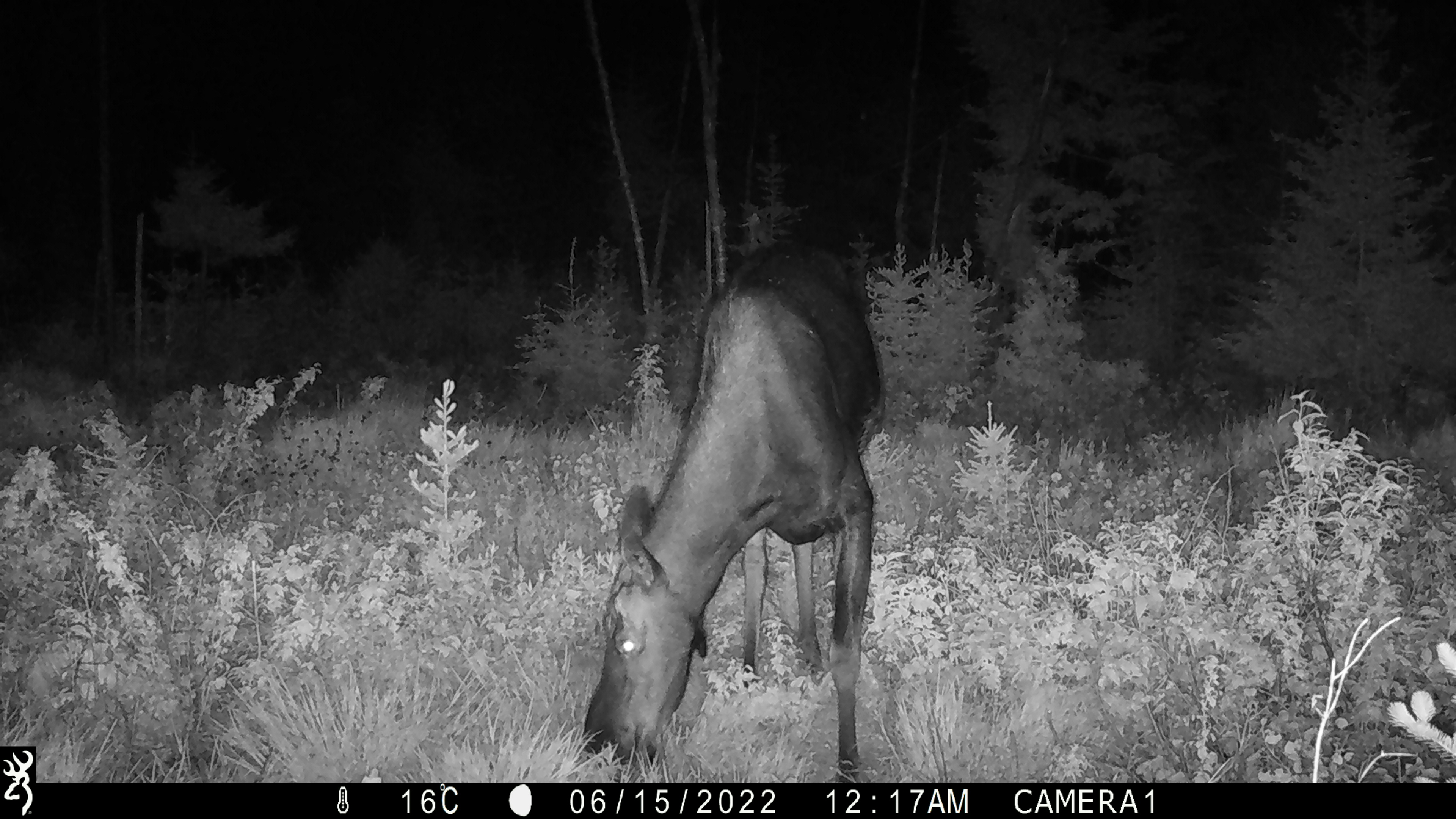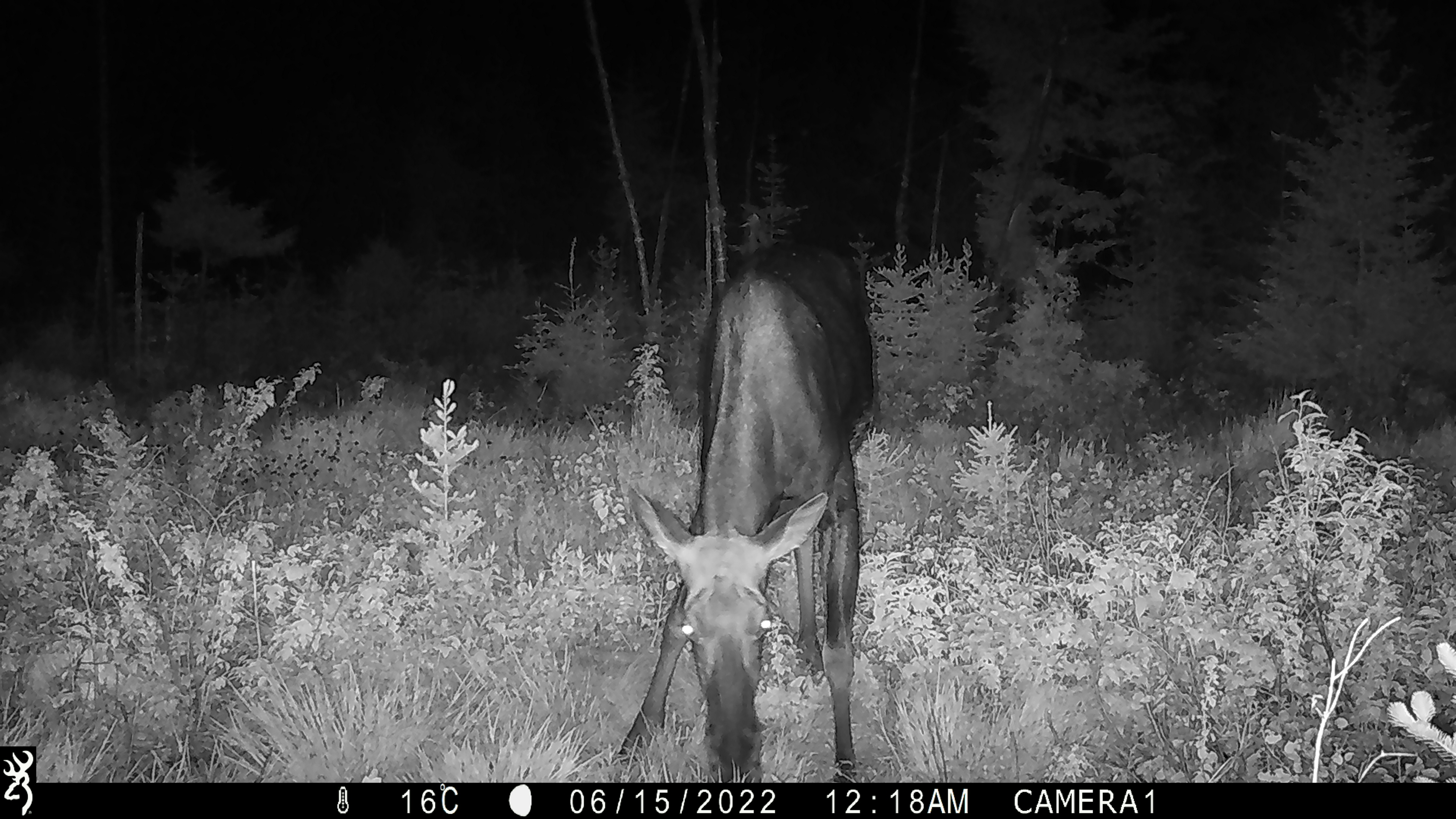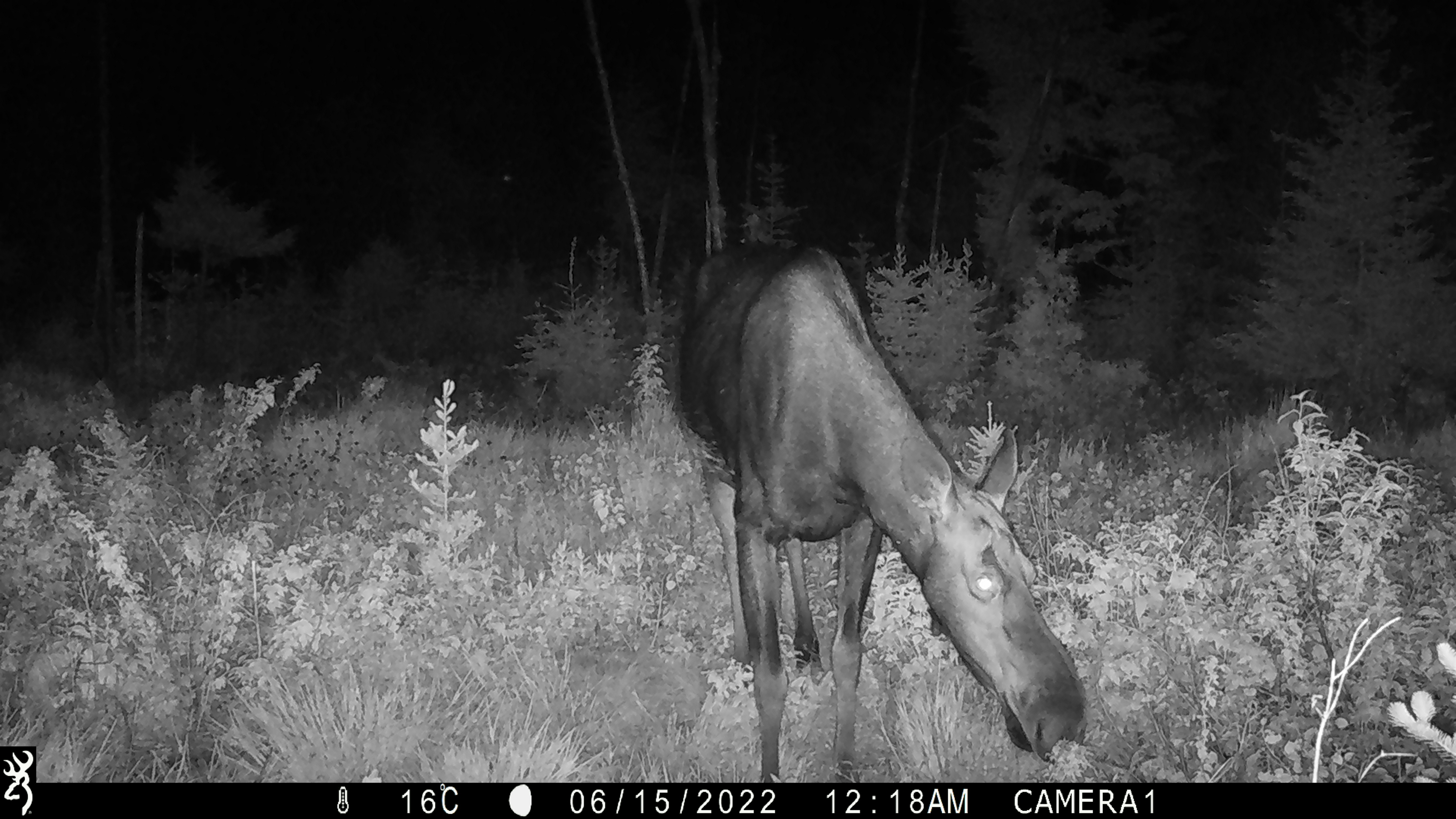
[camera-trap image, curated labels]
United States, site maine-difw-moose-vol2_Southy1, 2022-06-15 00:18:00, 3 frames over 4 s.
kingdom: Animalia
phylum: Chordata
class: Mammalia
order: Artiodactyla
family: Cervidae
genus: Alces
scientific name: Alces alces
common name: moose